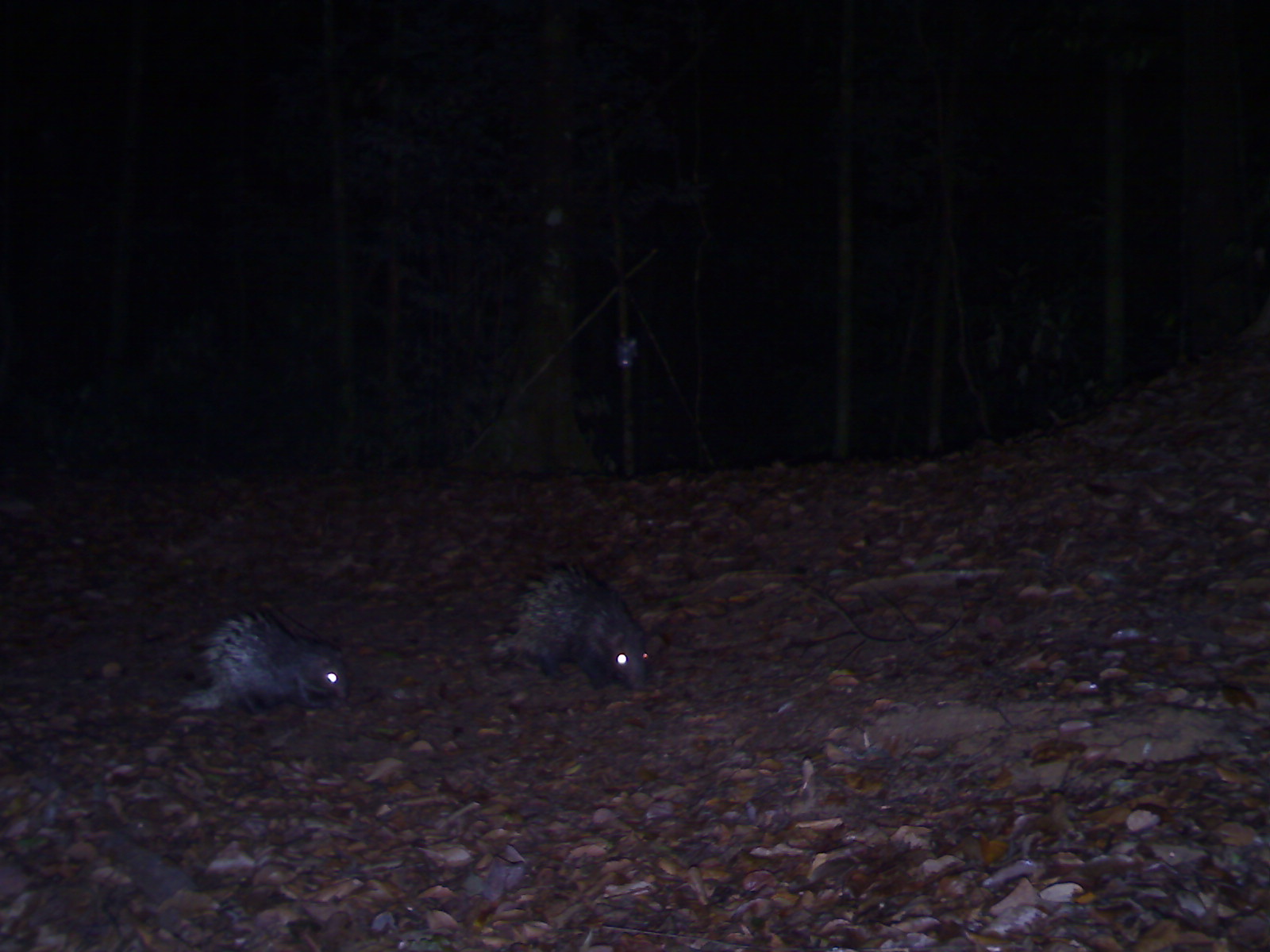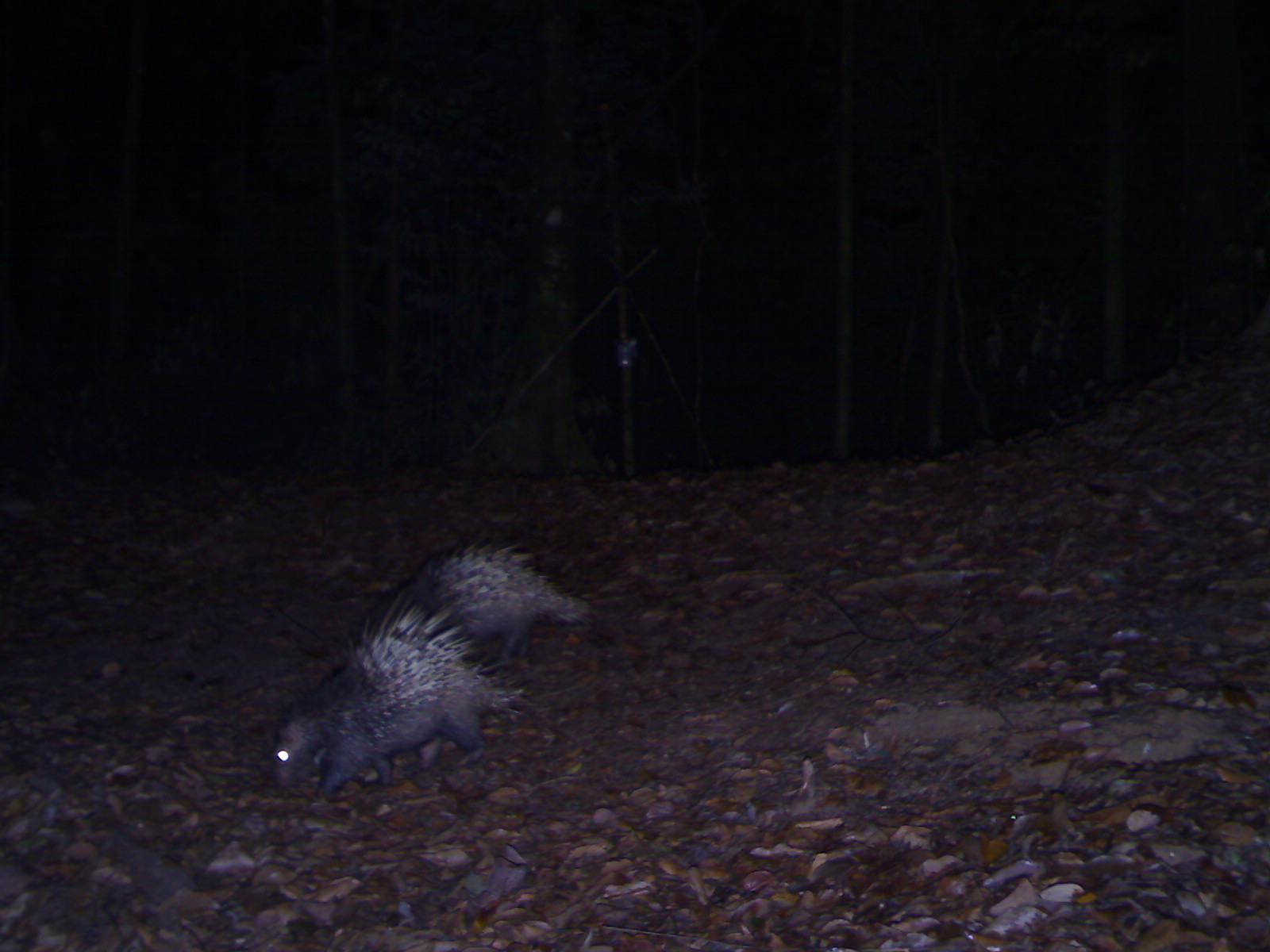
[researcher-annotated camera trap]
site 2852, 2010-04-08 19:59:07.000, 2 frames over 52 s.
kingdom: Animalia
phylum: Chordata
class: Mammalia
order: Rodentia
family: Hystricidae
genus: Hystrix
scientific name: Hystrix brachyura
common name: east asian porcupine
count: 2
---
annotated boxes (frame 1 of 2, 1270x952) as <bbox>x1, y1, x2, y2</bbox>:
hystrix brachyura: <bbox>485, 569, 649, 690</bbox>; <bbox>174, 613, 350, 708</bbox>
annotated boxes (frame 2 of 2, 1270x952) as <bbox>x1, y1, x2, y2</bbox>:
hystrix brachyura: <bbox>266, 536, 596, 810</bbox>